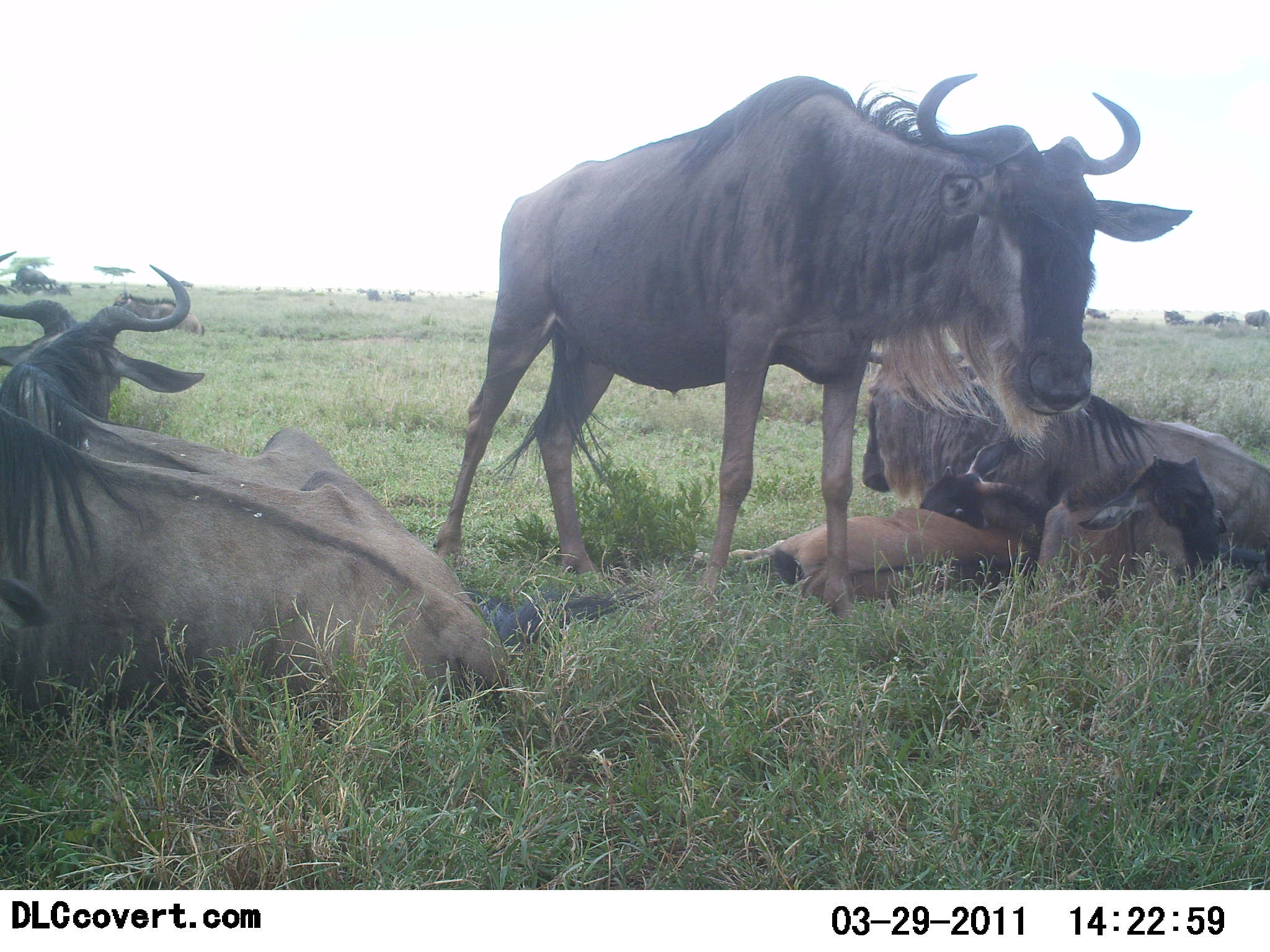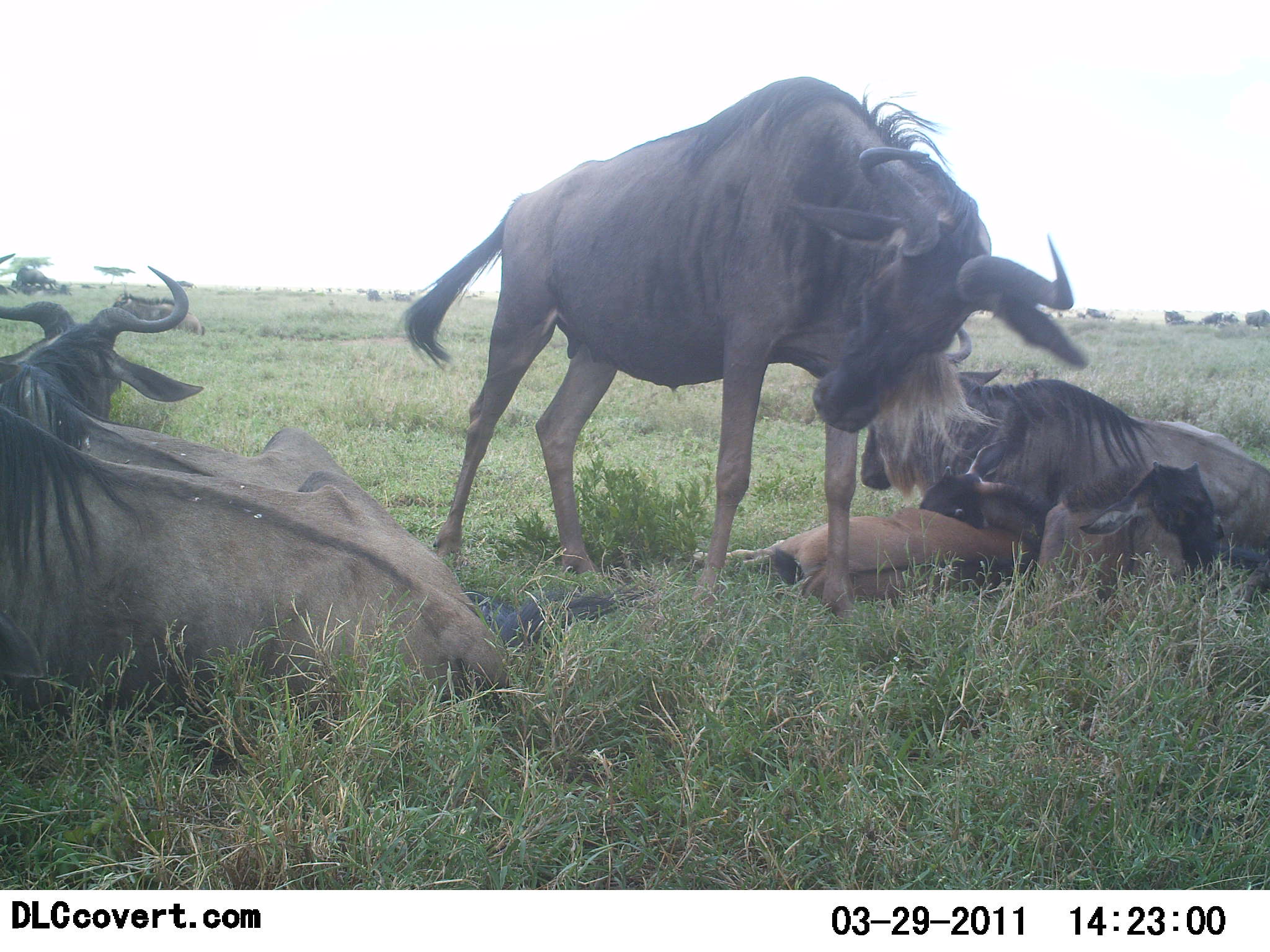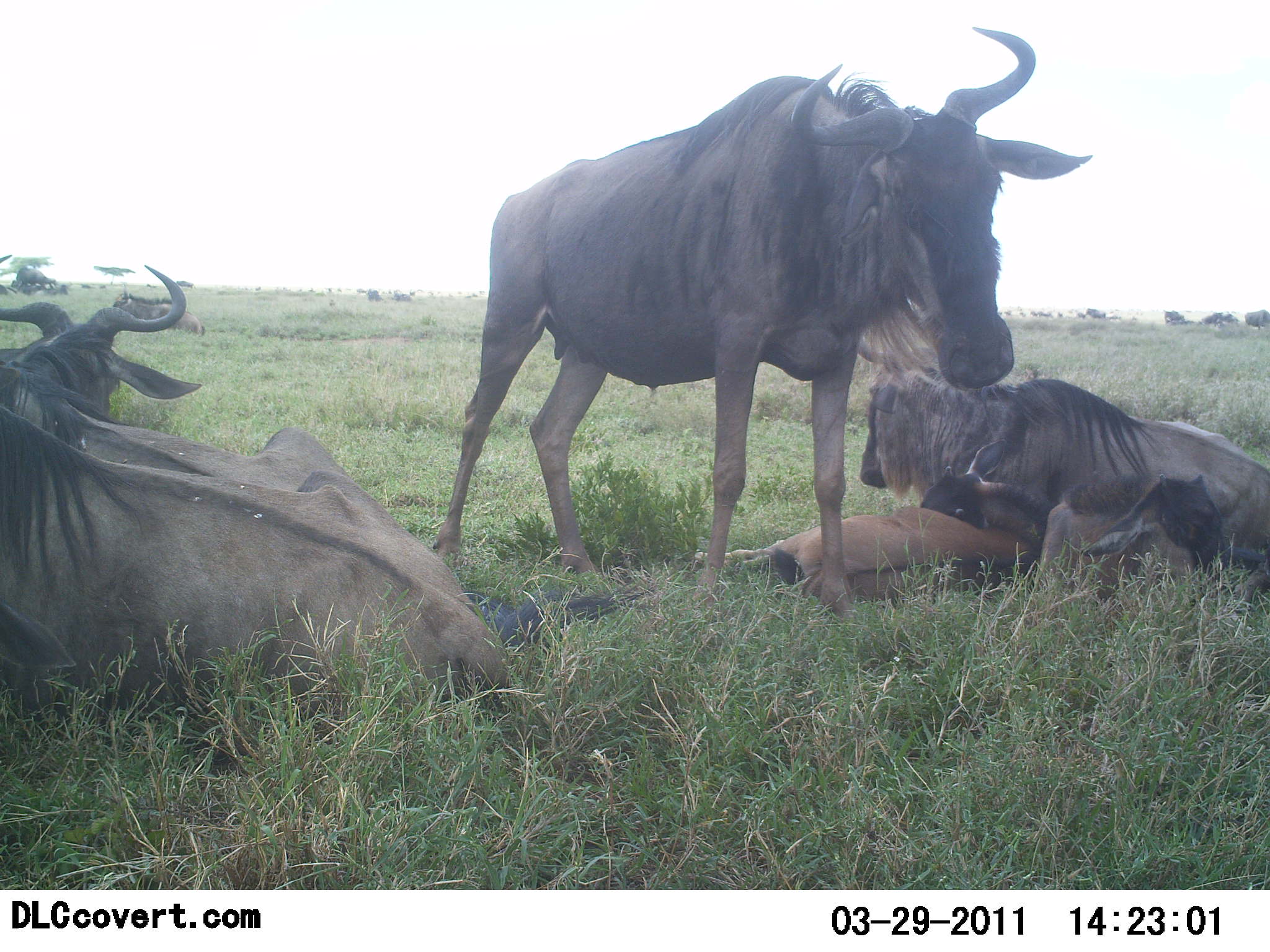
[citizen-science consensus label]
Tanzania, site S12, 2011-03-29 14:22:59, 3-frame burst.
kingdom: Animalia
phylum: Chordata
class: Mammalia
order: Artiodactyla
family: Bovidae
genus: Connochaetes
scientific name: Connochaetes taurinus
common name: blue wildebeest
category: wildebeest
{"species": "wildebeest (blue wildebeest) (Connochaetes taurinus)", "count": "7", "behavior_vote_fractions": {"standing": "60%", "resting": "100%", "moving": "0%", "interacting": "10%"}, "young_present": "70%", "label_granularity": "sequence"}